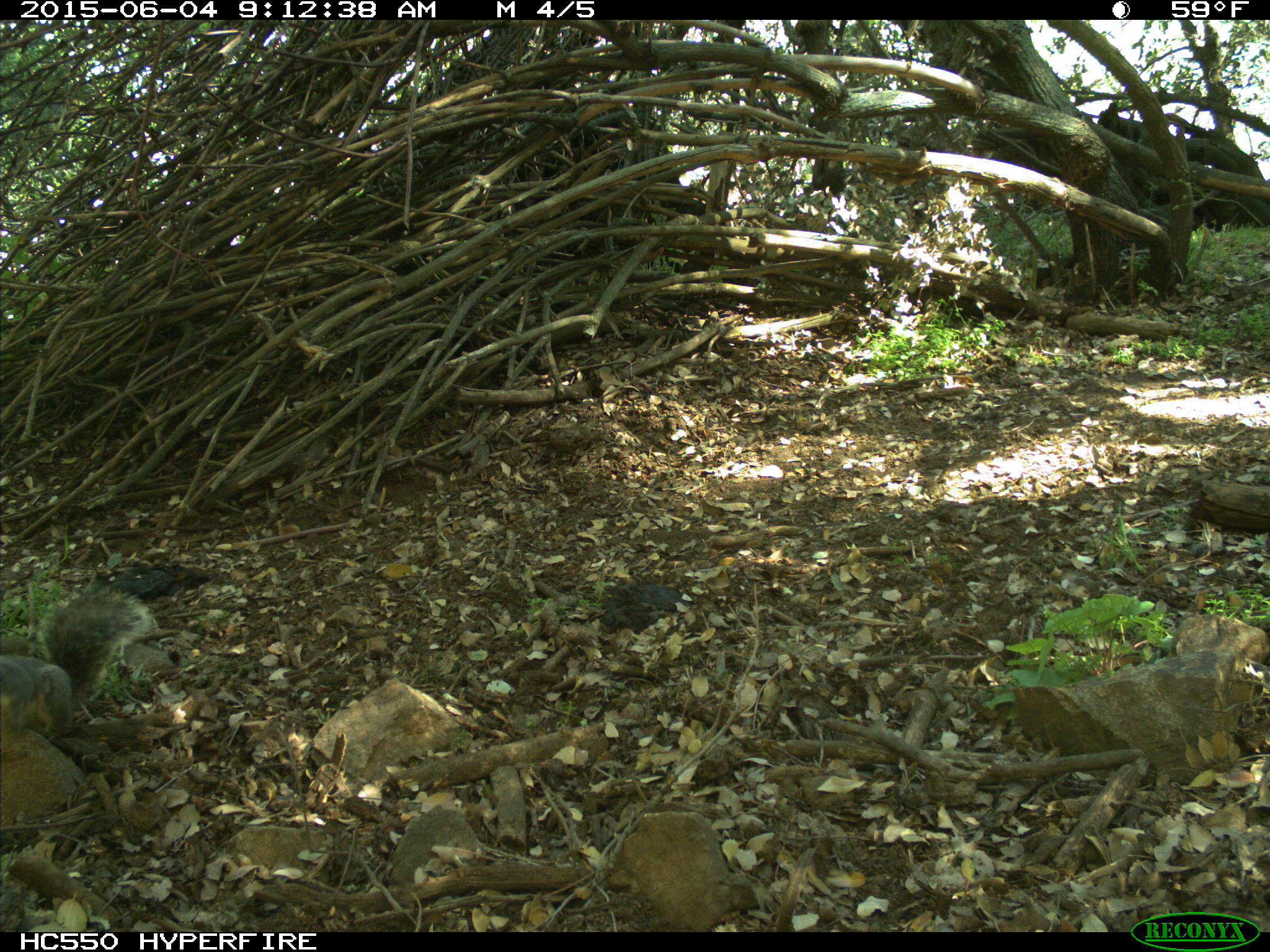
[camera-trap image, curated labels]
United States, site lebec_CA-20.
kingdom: Animalia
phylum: Chordata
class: Mammalia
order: Rodentia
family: Sciuridae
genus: Sciurus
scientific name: Sciurus carolinensis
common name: eastern gray squirrel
Sciurus carolinensis (eastern gray squirrel).